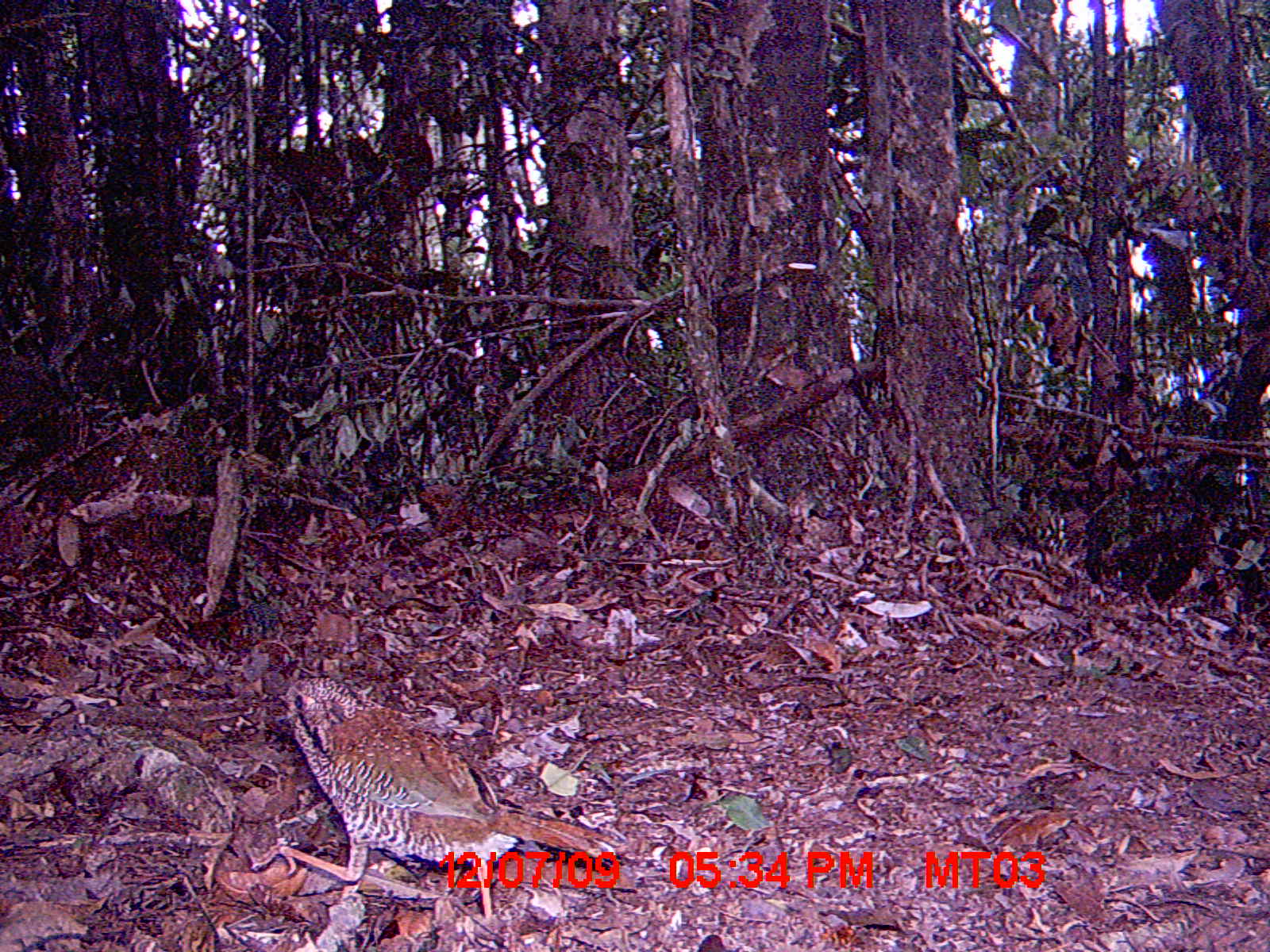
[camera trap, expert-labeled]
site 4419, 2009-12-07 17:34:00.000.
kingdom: Animalia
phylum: Chordata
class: Aves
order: Coraciiformes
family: Brachypteraciidae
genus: Brachypteracias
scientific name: Brachypteracias squamiger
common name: scaly ground roller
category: geobiastes squamiger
Geobiastes squamiger (scaly ground roller) (Brachypteracias squamiger), count 1.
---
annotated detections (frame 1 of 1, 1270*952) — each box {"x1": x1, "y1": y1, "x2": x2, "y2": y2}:
geobiastes squamiger: {"x1": 247, "y1": 673, "x2": 624, "y2": 936}